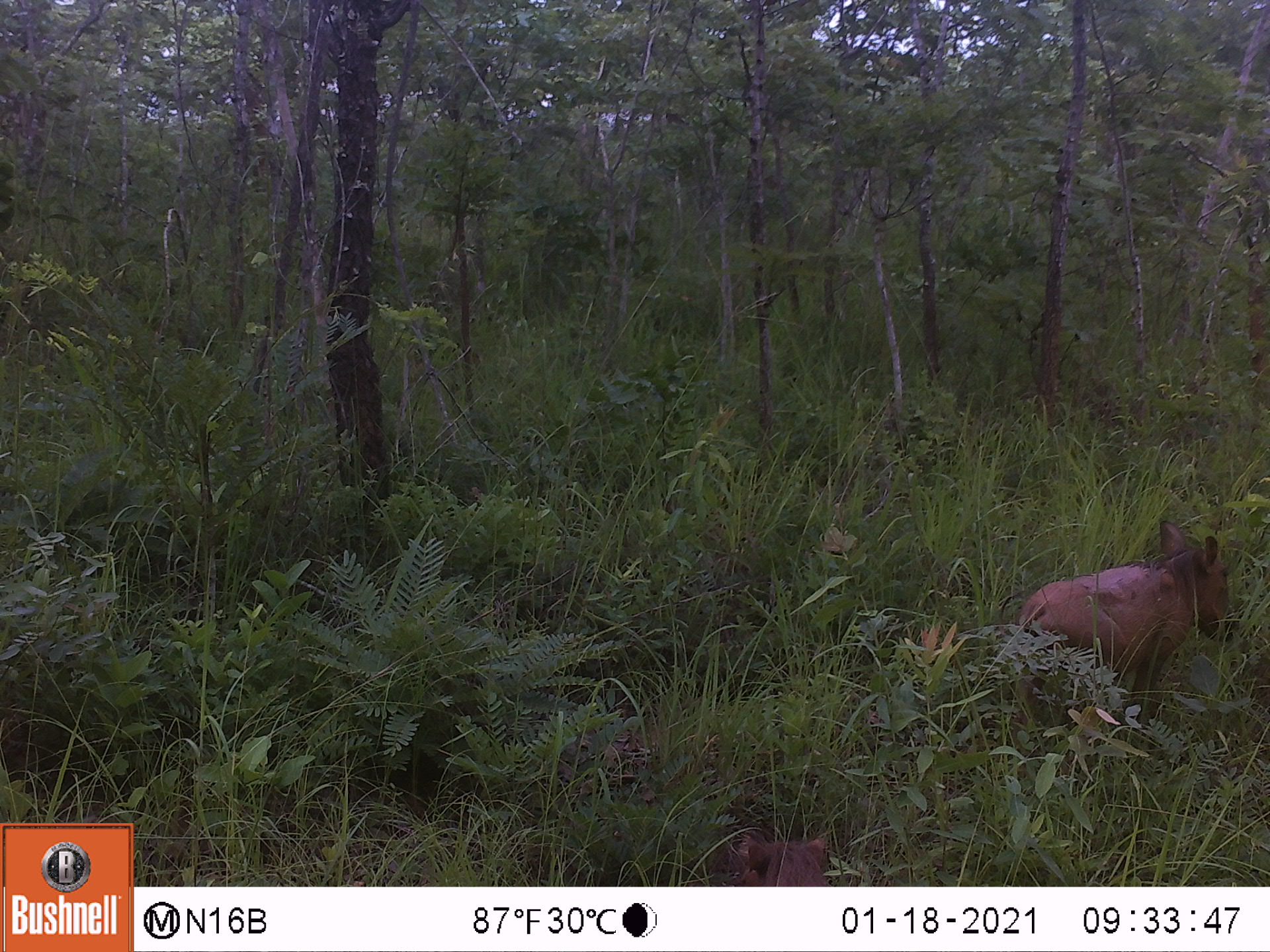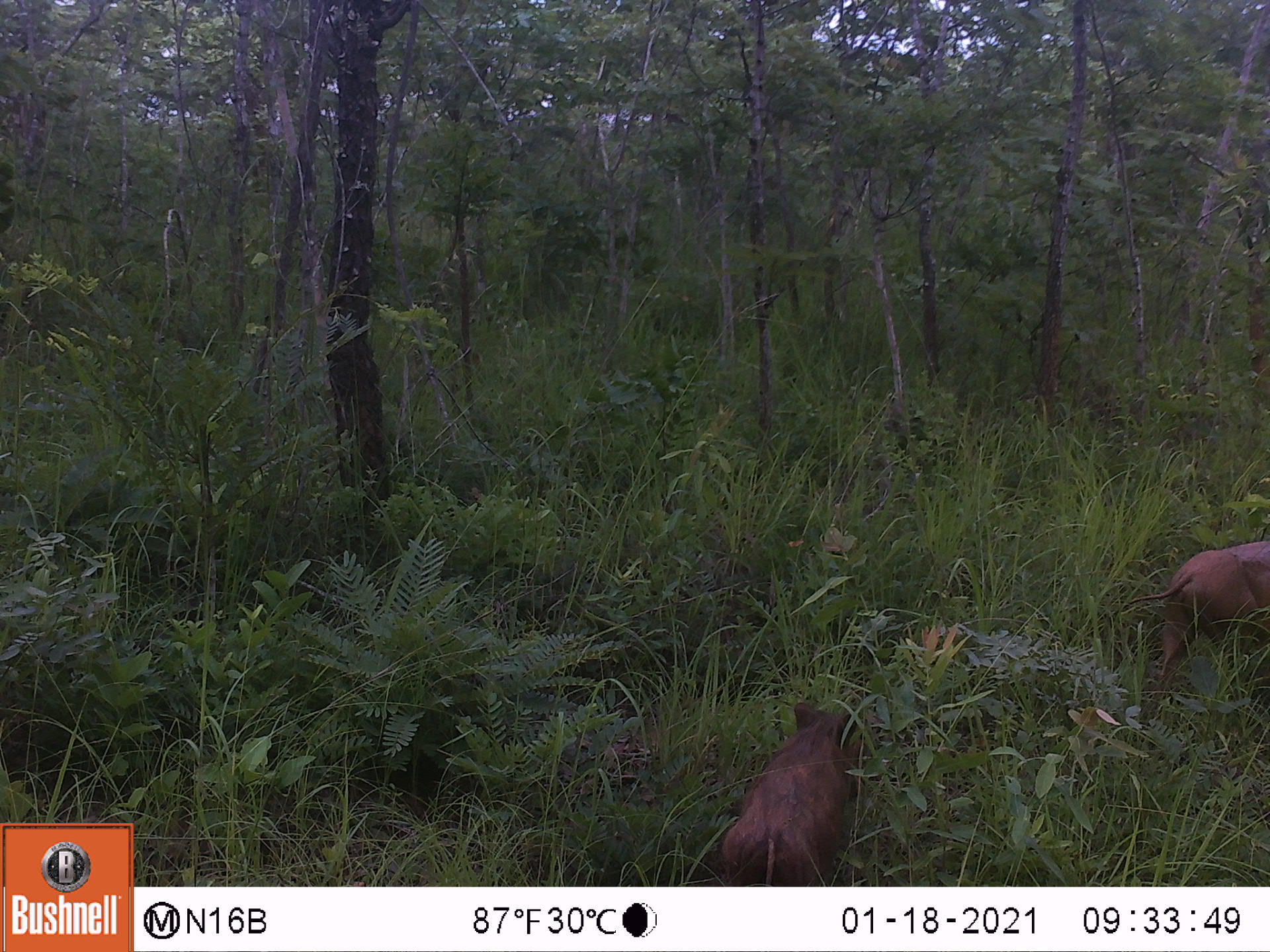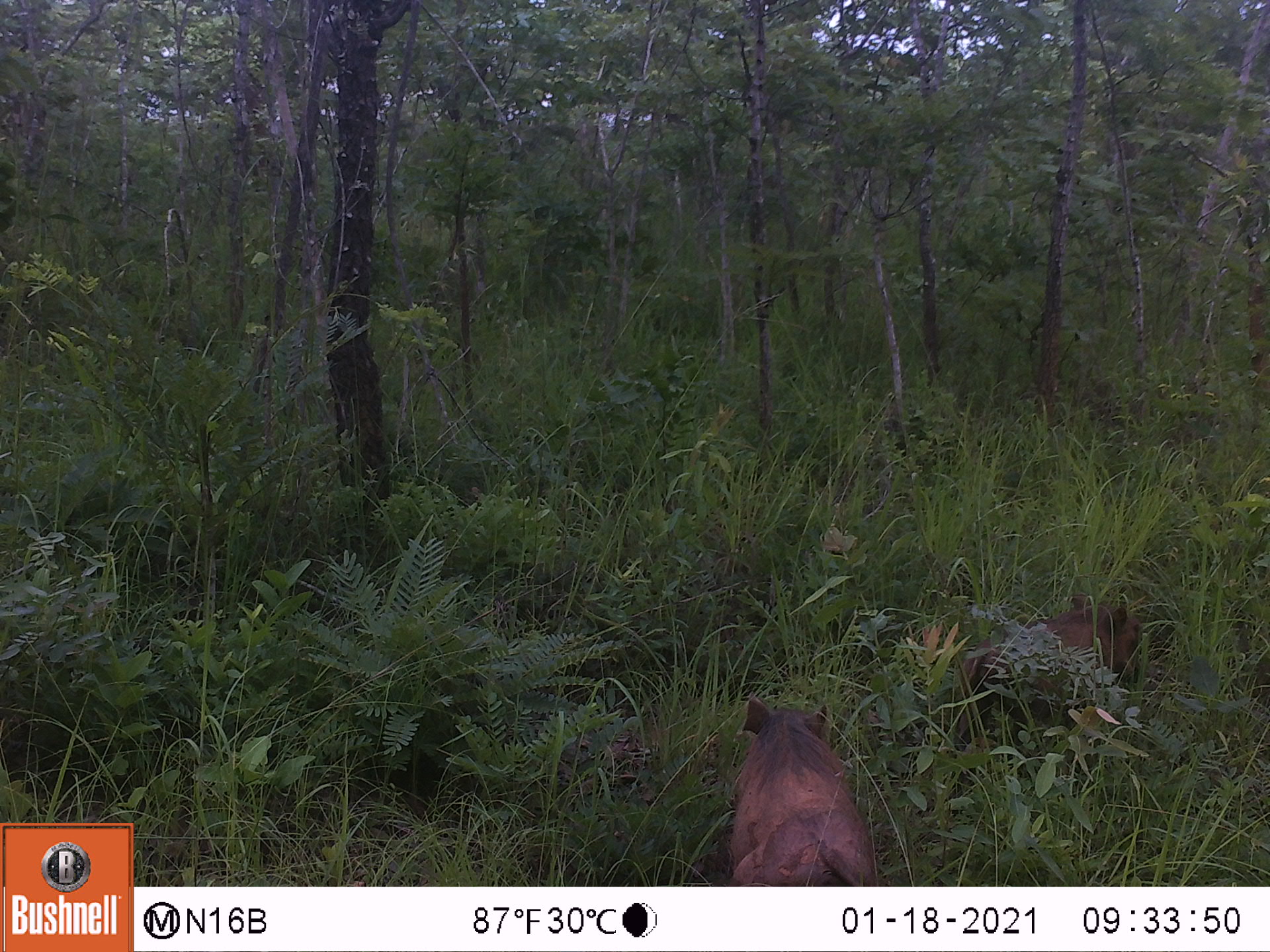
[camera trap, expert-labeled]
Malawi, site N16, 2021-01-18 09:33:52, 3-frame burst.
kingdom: Animalia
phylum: Chordata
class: Mammalia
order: Artiodactyla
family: Suidae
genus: Phacochoerus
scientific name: Phacochoerus africanus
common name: common warthog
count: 2